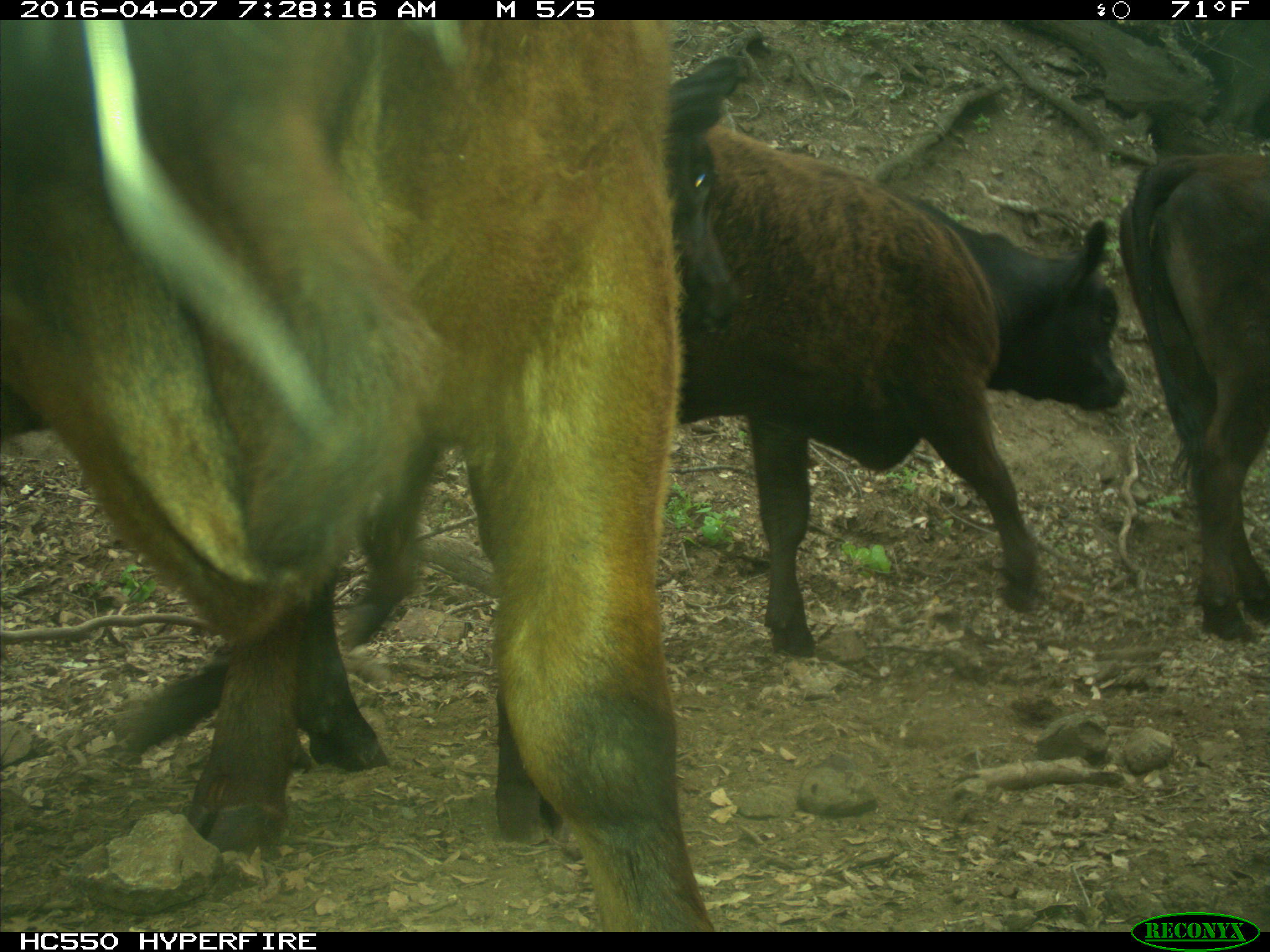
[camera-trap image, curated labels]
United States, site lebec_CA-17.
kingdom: Animalia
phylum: Chordata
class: Mammalia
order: Artiodactyla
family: Bovidae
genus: Bos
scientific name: Bos taurus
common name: domestic cow